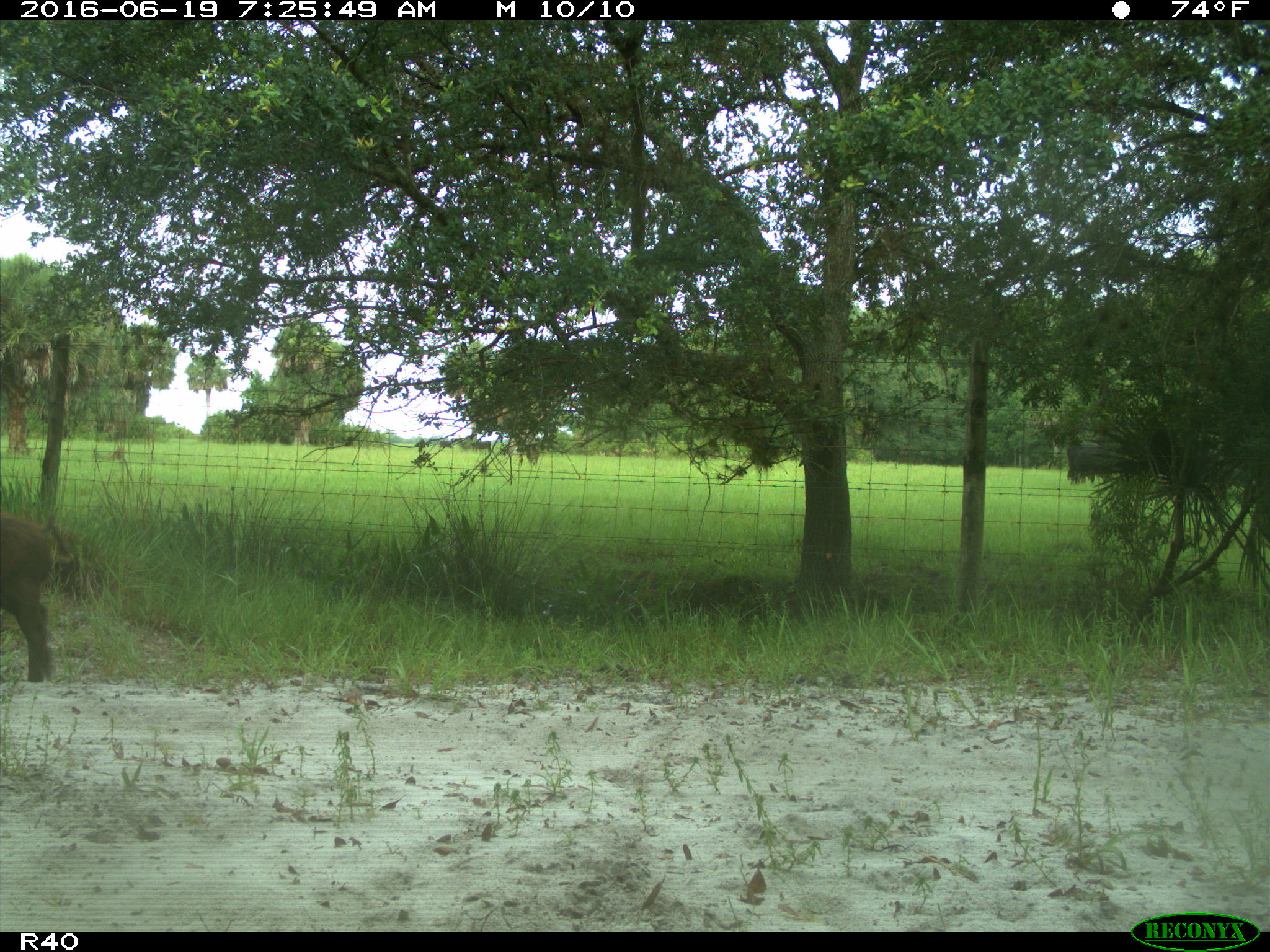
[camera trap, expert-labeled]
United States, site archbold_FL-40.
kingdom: Animalia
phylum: Chordata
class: Mammalia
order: Artiodactyla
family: Suidae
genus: Sus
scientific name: Sus scrofa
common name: wild boar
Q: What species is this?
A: Sus scrofa (wild boar).